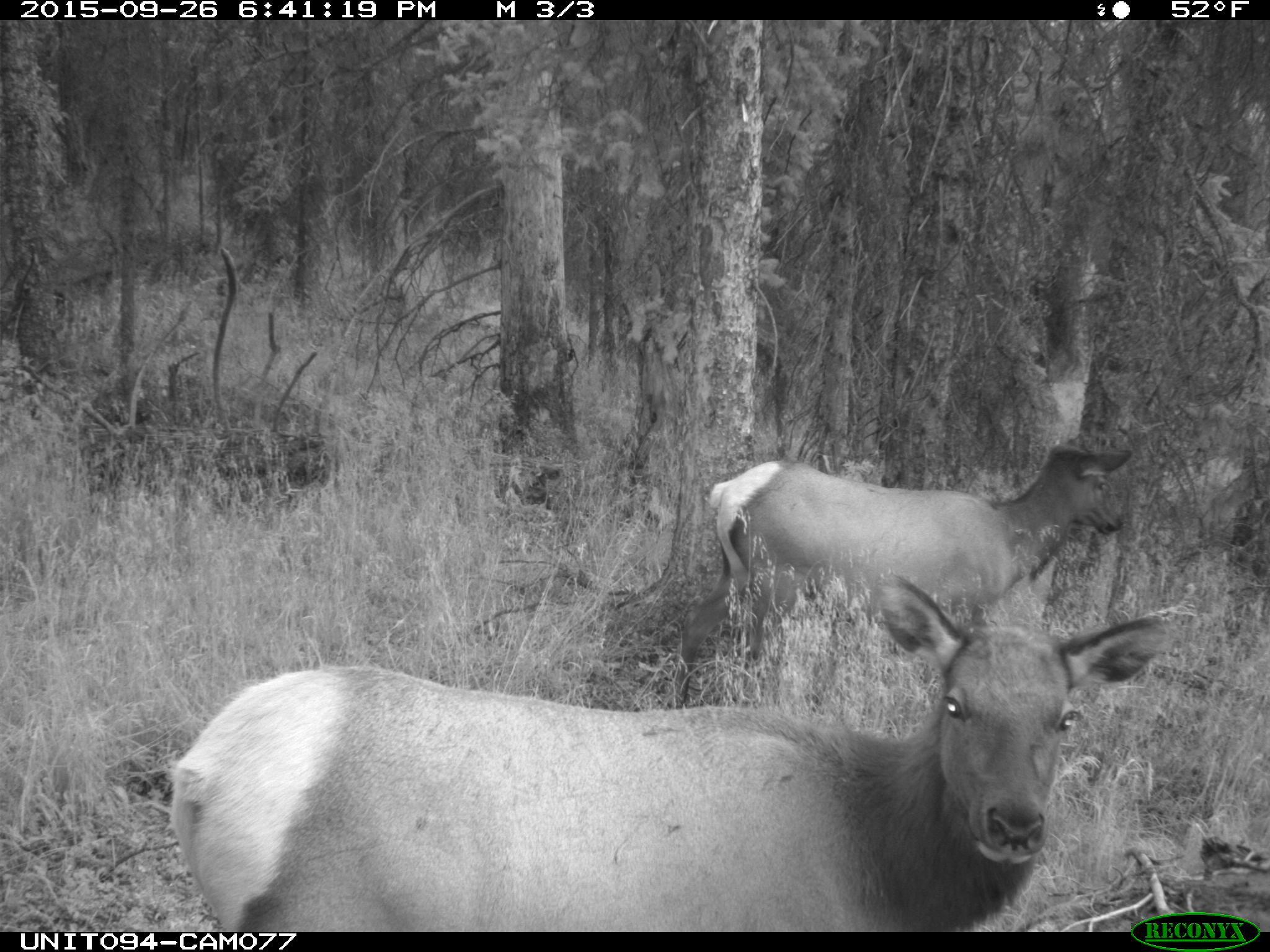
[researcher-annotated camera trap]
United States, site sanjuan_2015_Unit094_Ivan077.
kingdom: Animalia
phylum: Chordata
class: Mammalia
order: Artiodactyla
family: Cervidae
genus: Cervus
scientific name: Cervus elaphus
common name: red deer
Cervus elaphus (red deer).